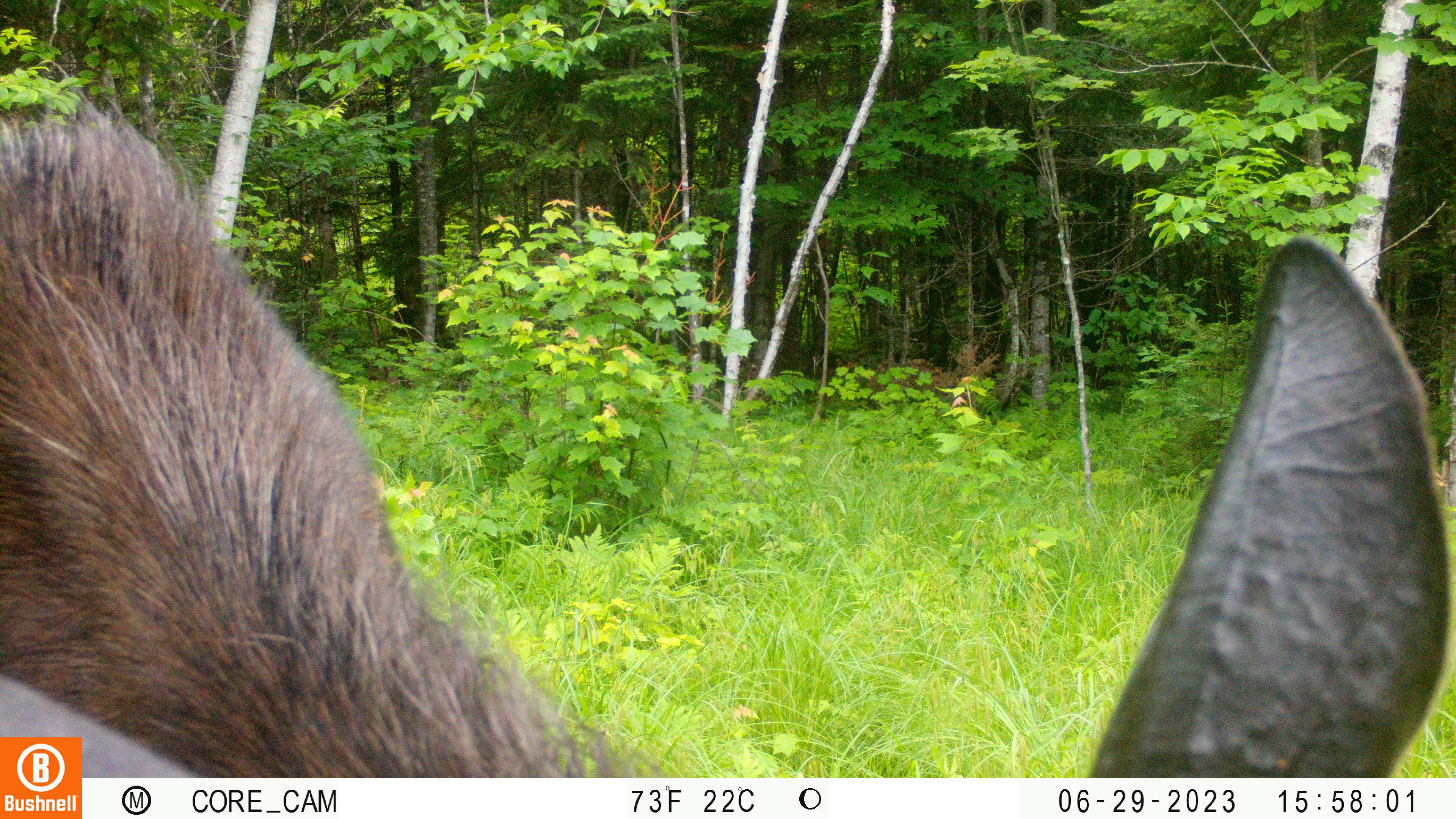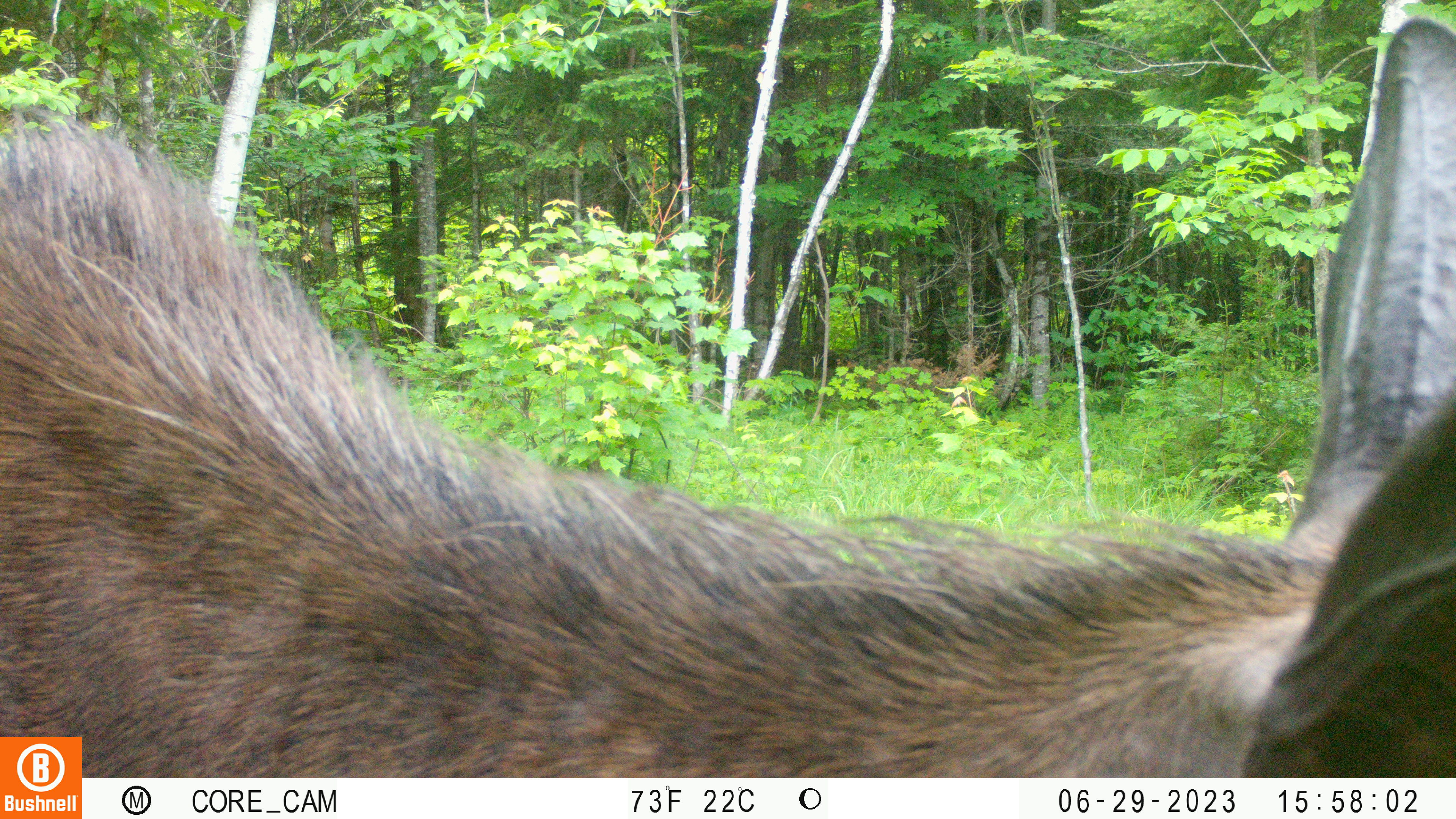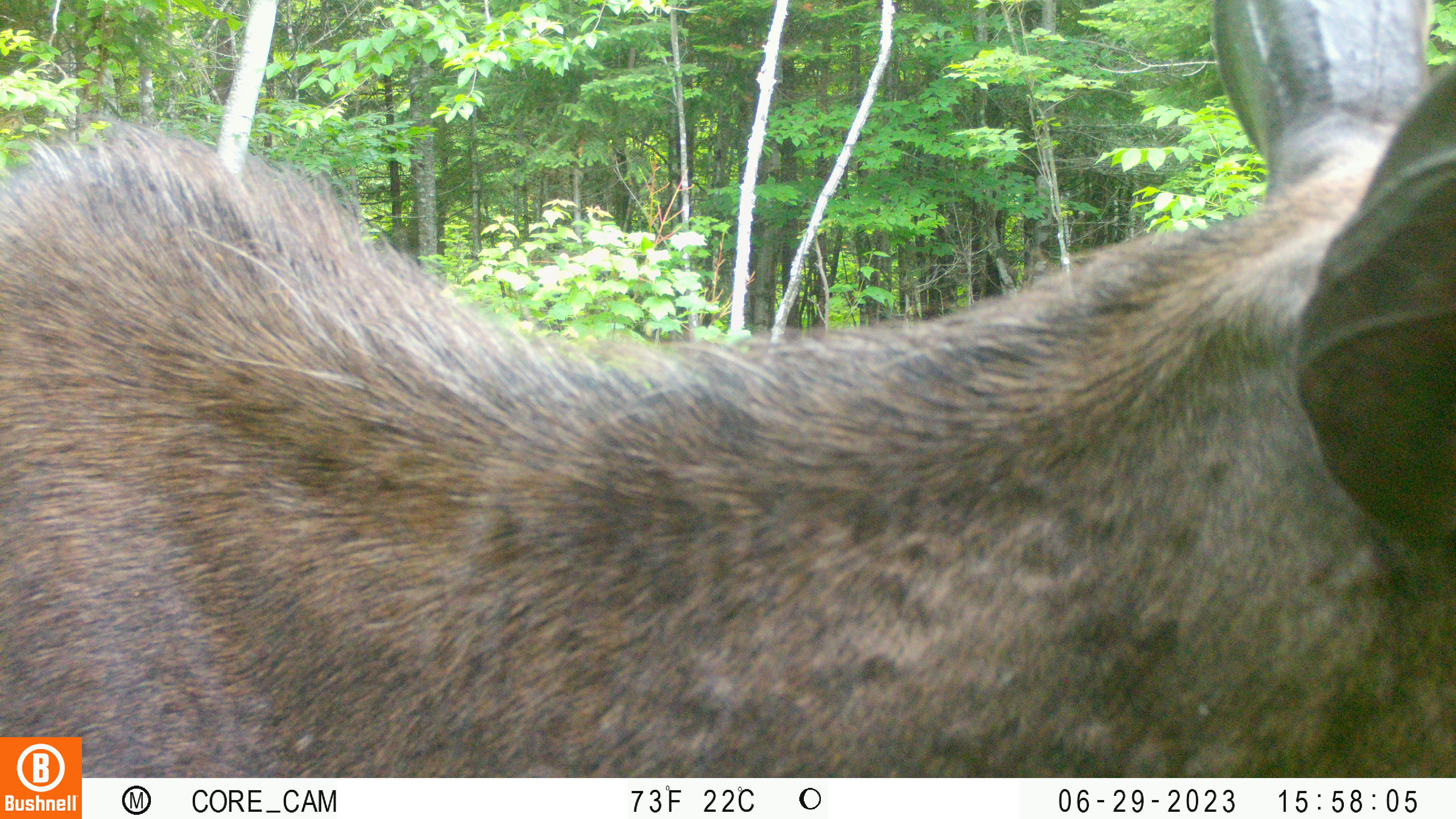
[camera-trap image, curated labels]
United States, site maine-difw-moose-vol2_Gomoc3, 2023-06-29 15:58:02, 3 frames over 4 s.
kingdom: Animalia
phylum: Chordata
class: Mammalia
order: Artiodactyla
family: Cervidae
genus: Alces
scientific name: Alces alces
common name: moose